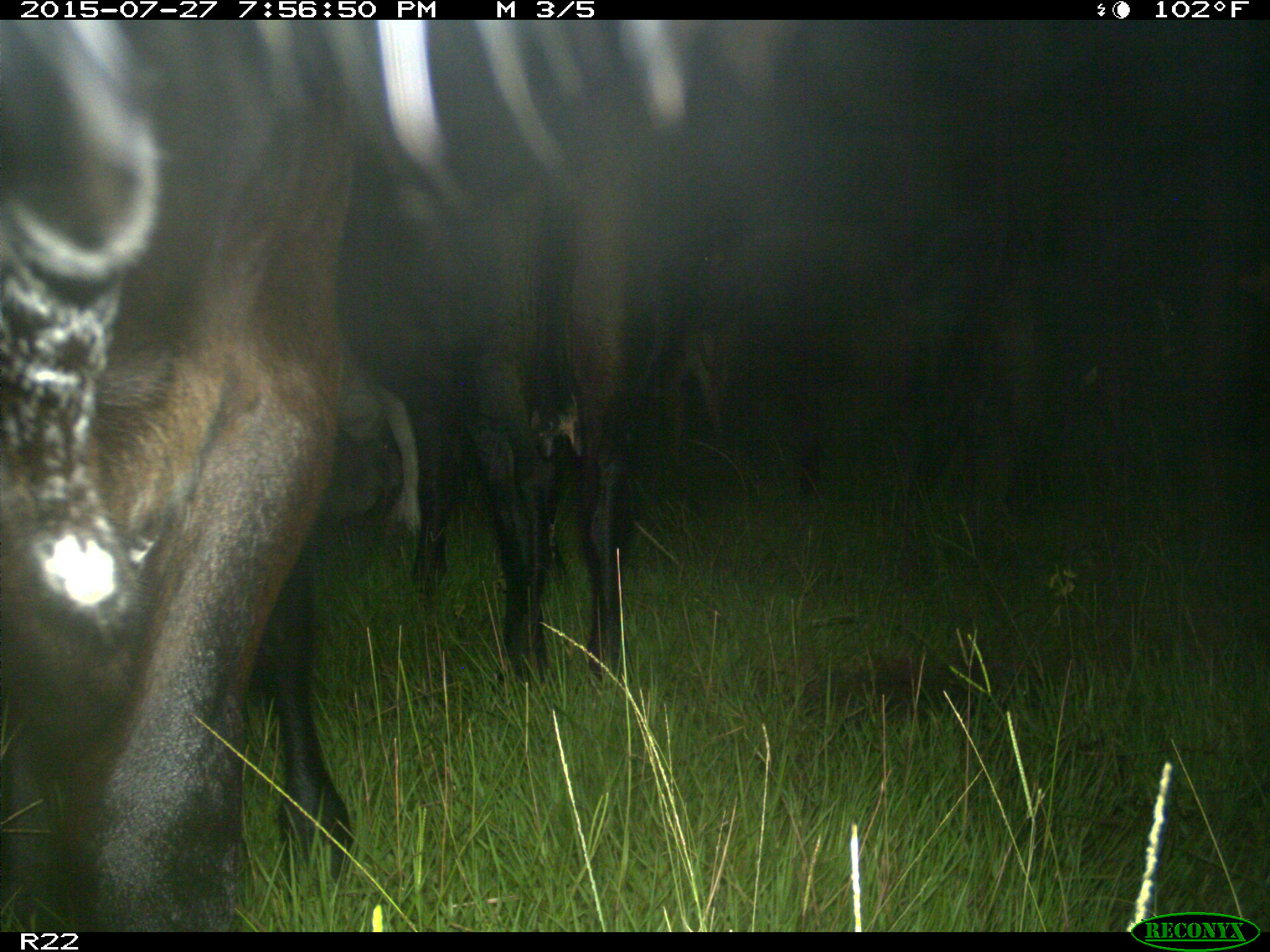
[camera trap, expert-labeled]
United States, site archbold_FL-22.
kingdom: Animalia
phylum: Chordata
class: Mammalia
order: Artiodactyla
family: Bovidae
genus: Bos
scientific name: Bos taurus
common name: domestic cow